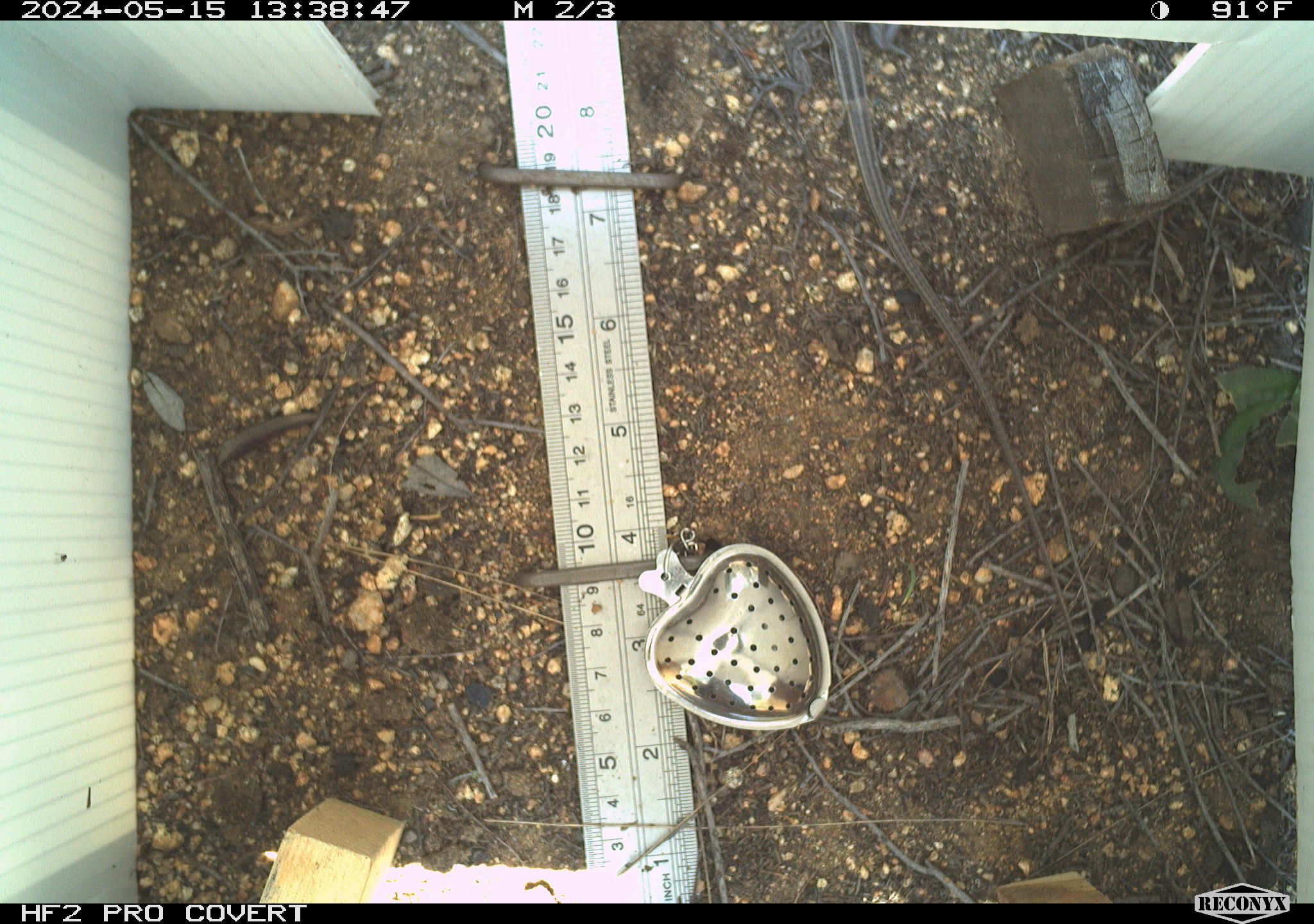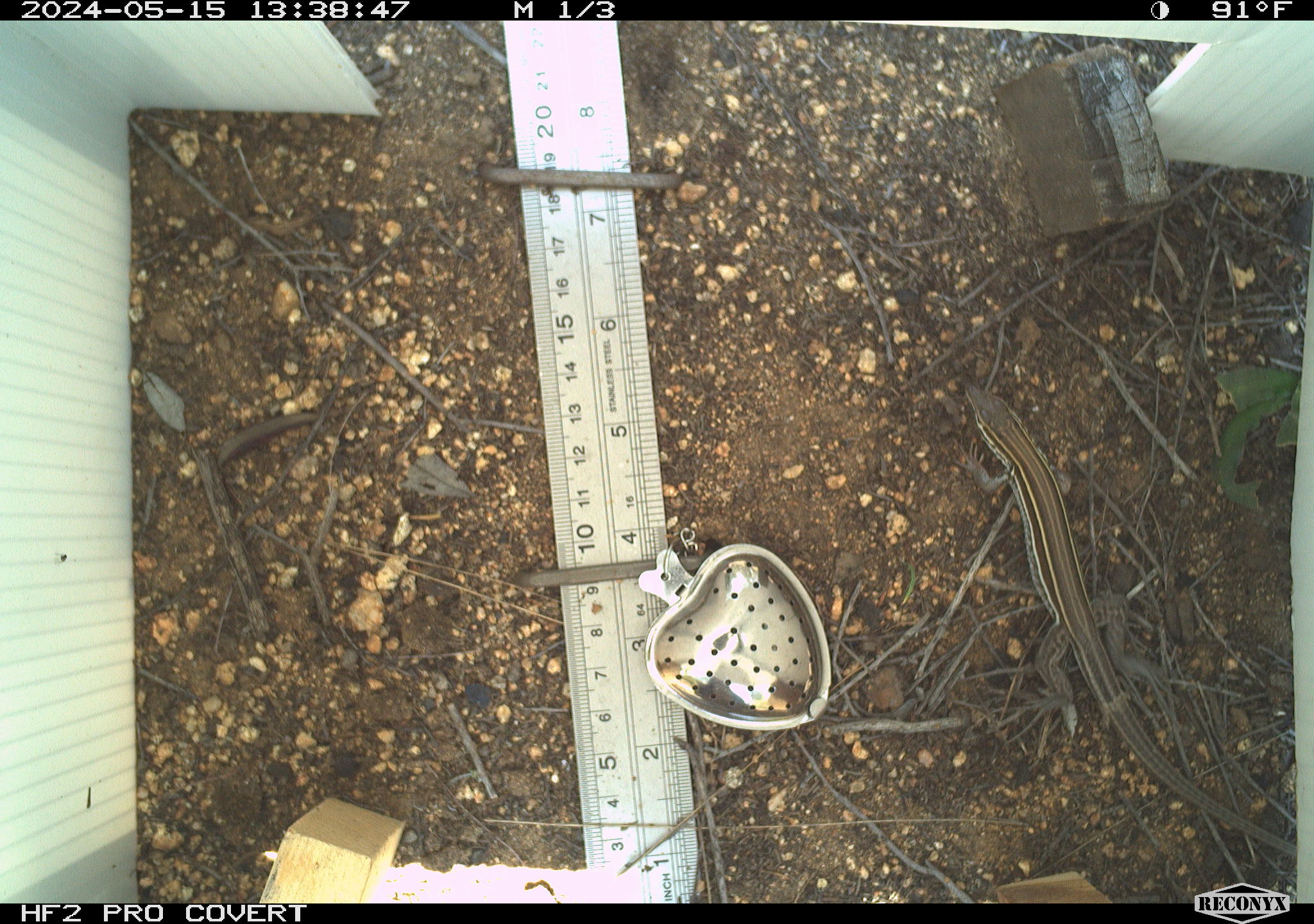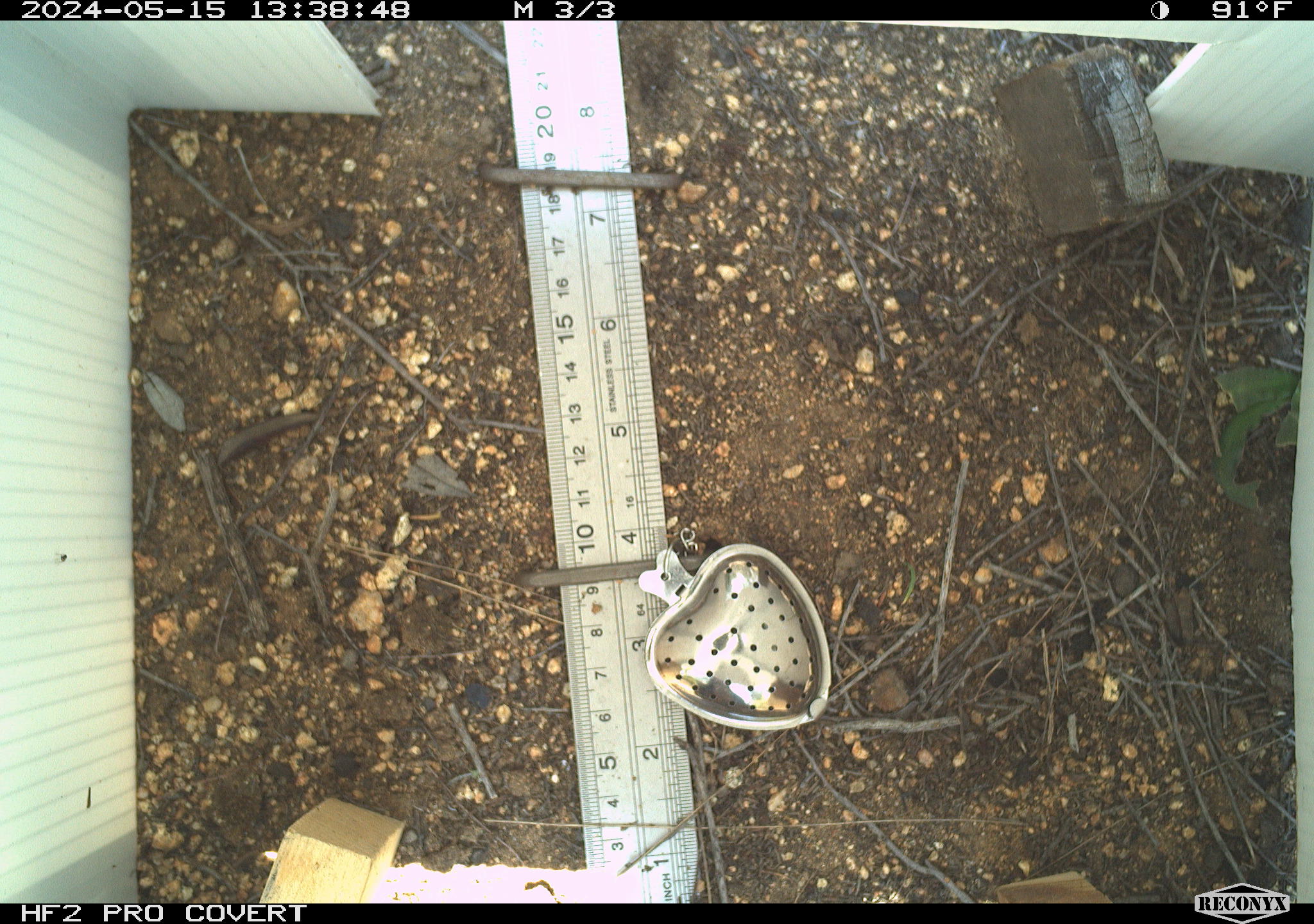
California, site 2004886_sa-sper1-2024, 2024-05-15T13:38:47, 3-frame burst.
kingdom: Animalia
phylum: Chordata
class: Reptilia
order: Squamata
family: Teiidae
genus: Aspidoscelis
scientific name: Aspidoscelis hyperythrus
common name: orange-throated whiptail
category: belding's orange-throated whiptail